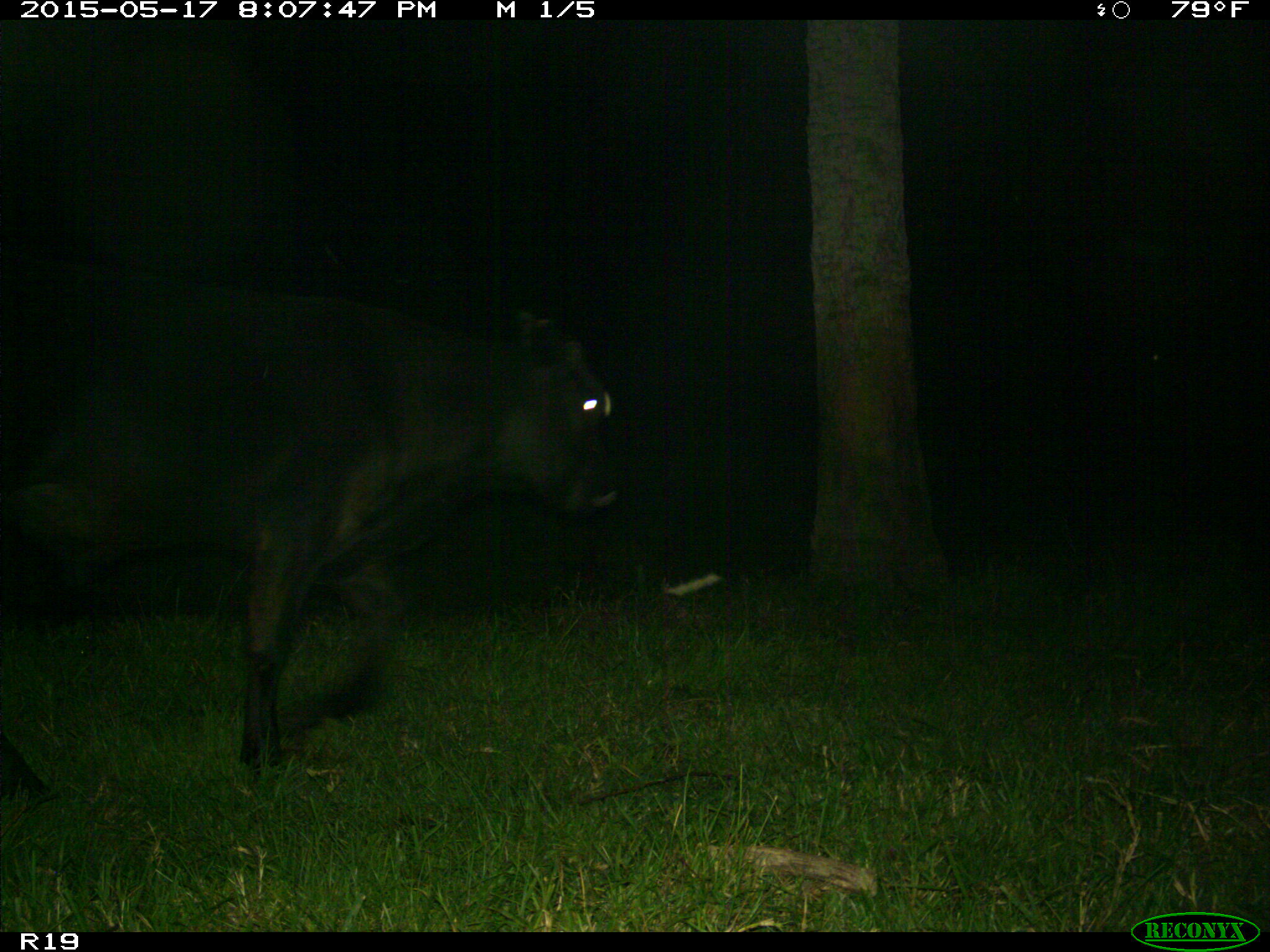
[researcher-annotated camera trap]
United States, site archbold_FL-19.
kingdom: Animalia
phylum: Chordata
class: Mammalia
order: Artiodactyla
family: Bovidae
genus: Bos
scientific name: Bos taurus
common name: domestic cow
Bos taurus (domestic cow).